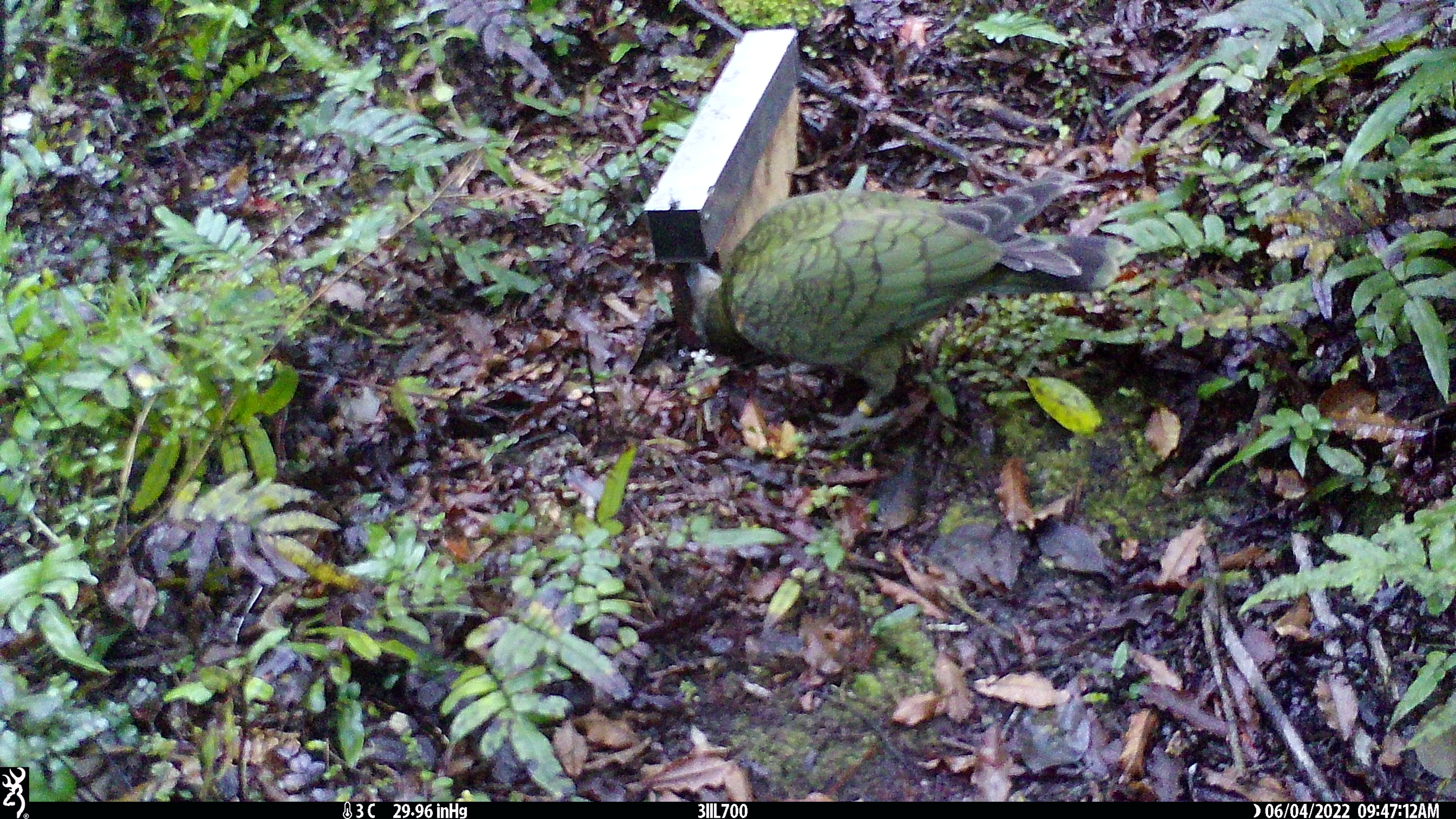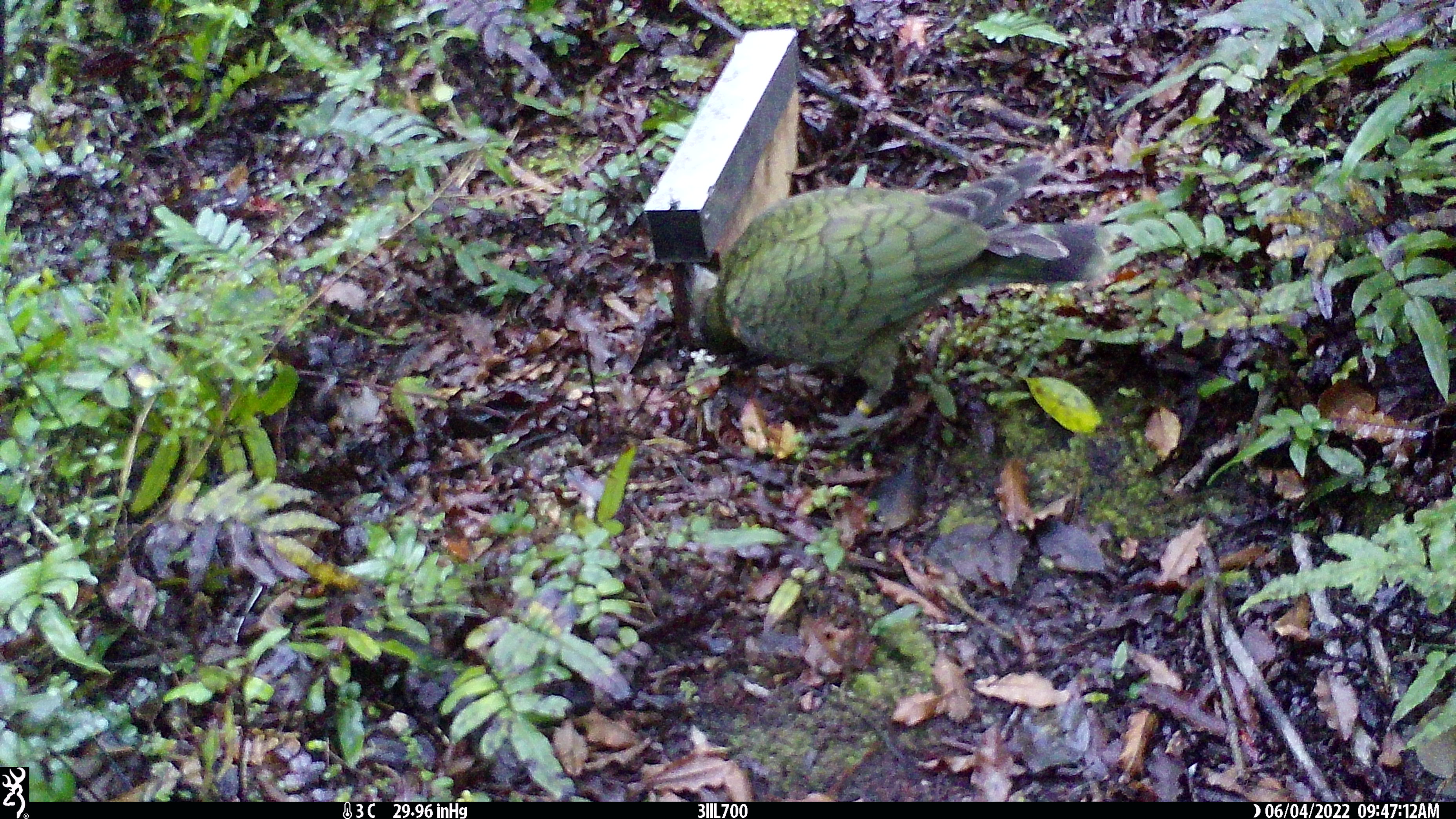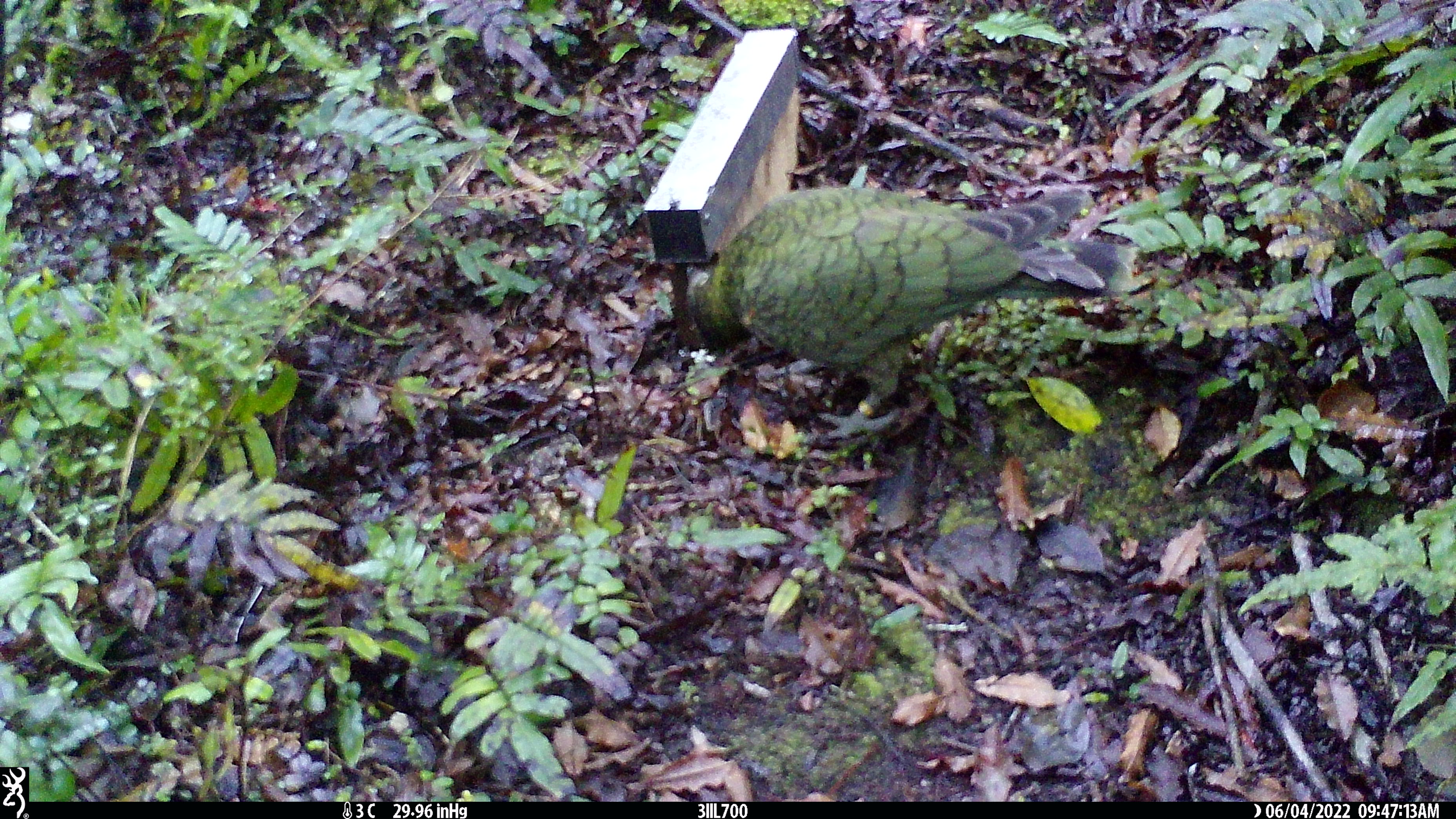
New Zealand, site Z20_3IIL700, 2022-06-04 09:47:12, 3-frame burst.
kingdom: Animalia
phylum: Chordata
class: Aves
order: Psittaciformes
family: Strigopidae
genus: Nestor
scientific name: Nestor notabilis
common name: kea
Kea (Nestor notabilis).